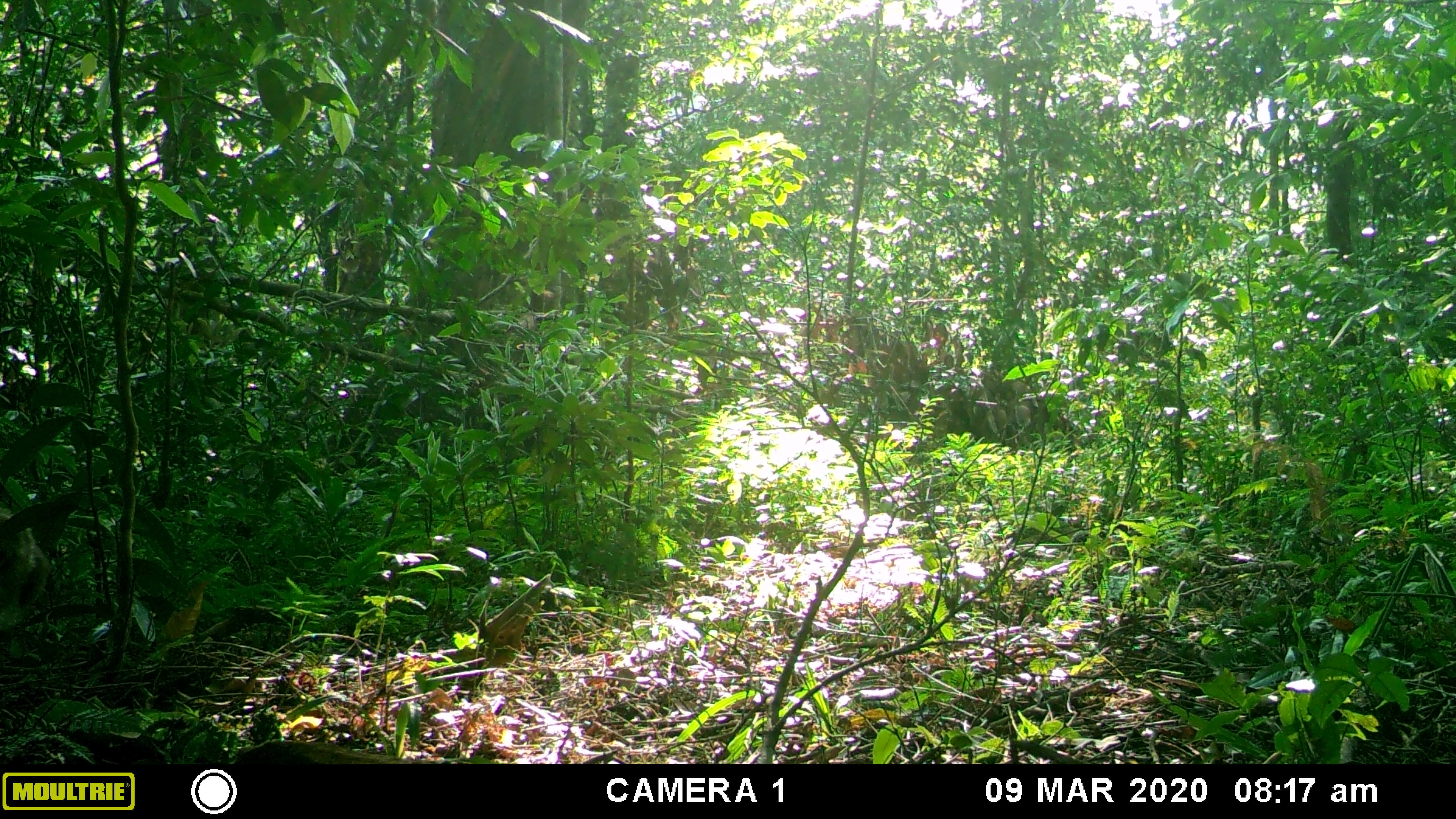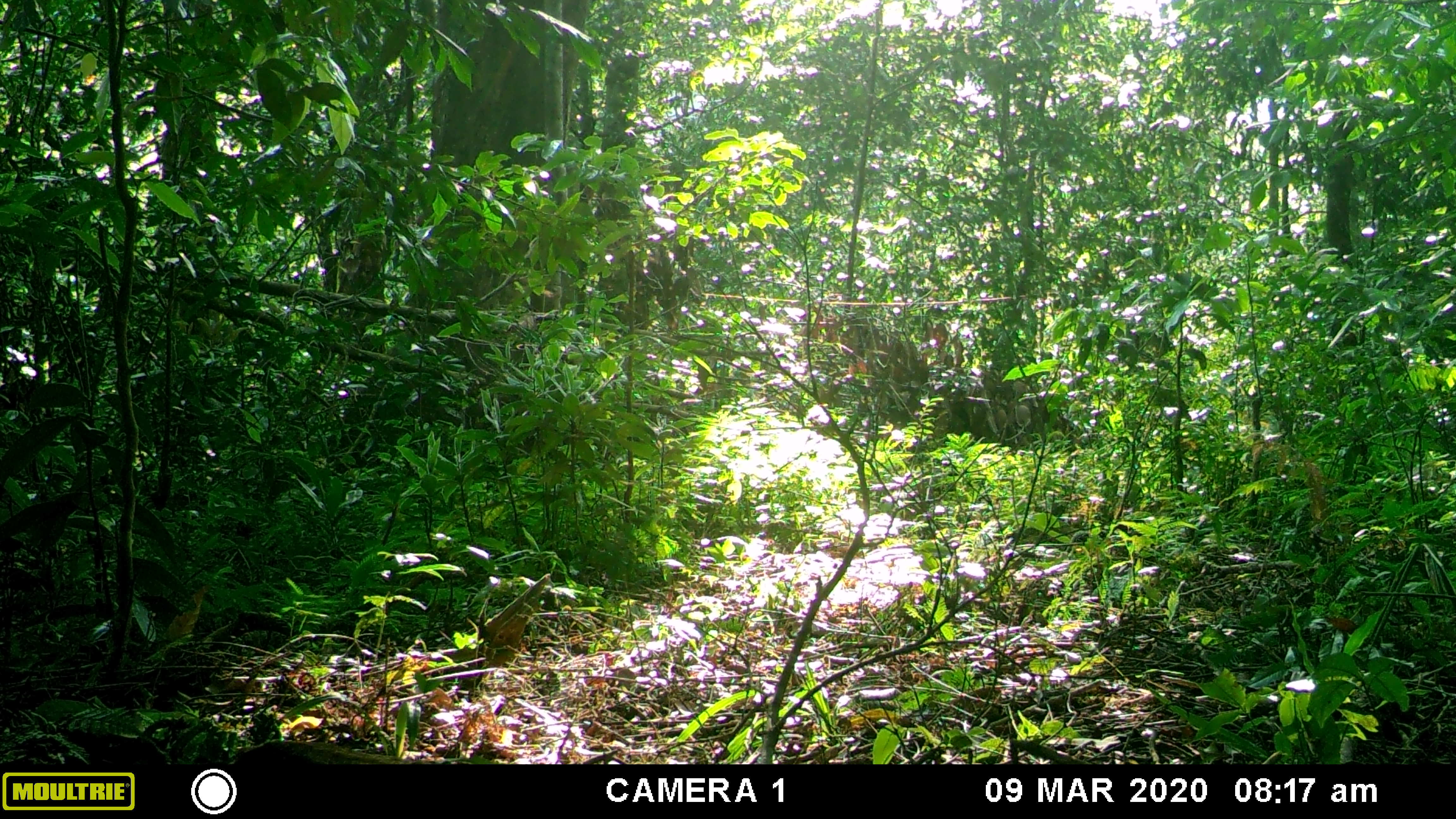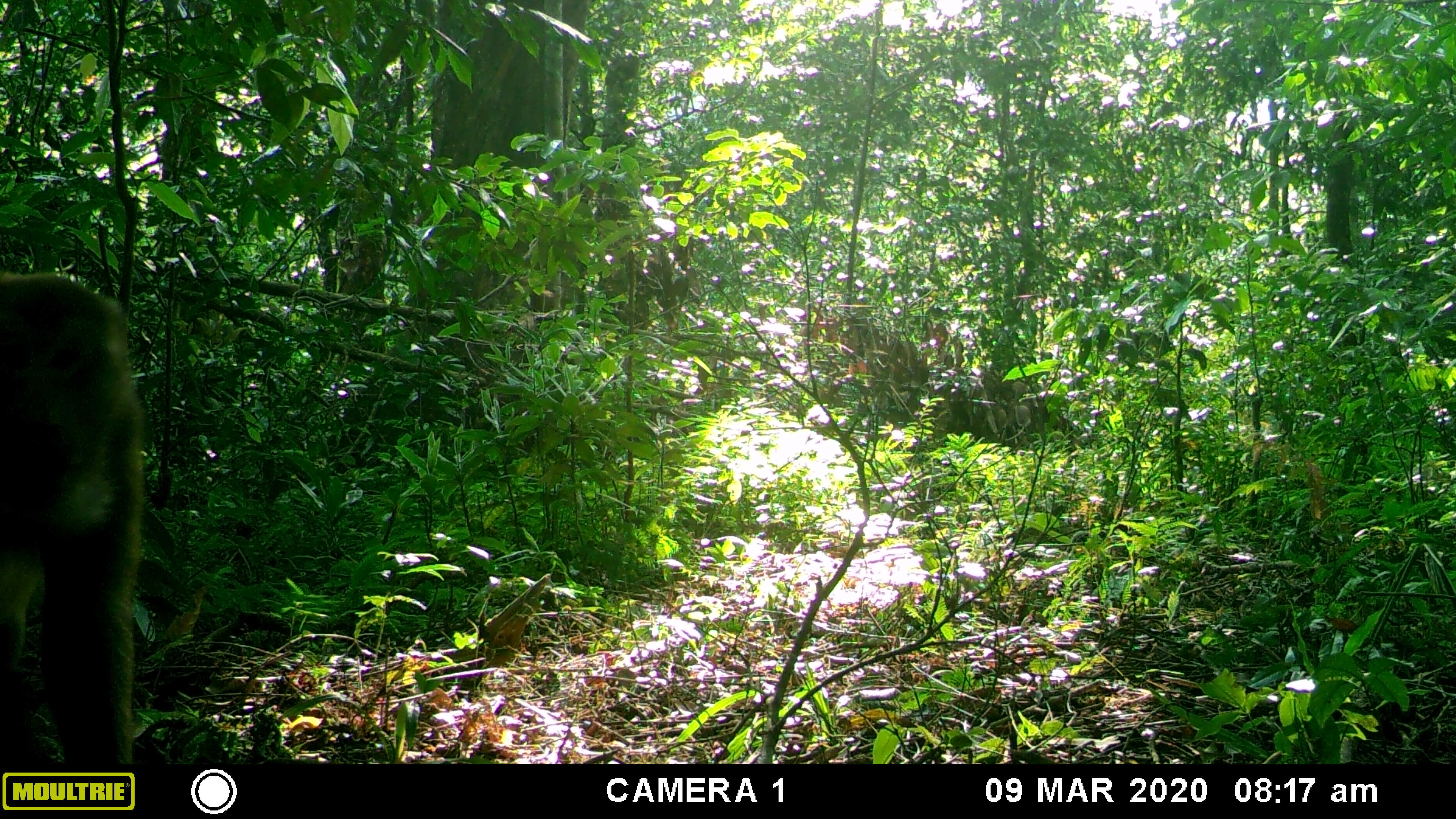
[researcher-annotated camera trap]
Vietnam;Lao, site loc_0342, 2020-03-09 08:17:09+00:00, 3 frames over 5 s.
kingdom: Animalia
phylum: Chordata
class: Mammalia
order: Primates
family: Cercopithecidae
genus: Macaca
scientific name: Macaca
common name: macaques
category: assam or rhesus macaque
Assam or rhesus macaque (macaques) (Macaca). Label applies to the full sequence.